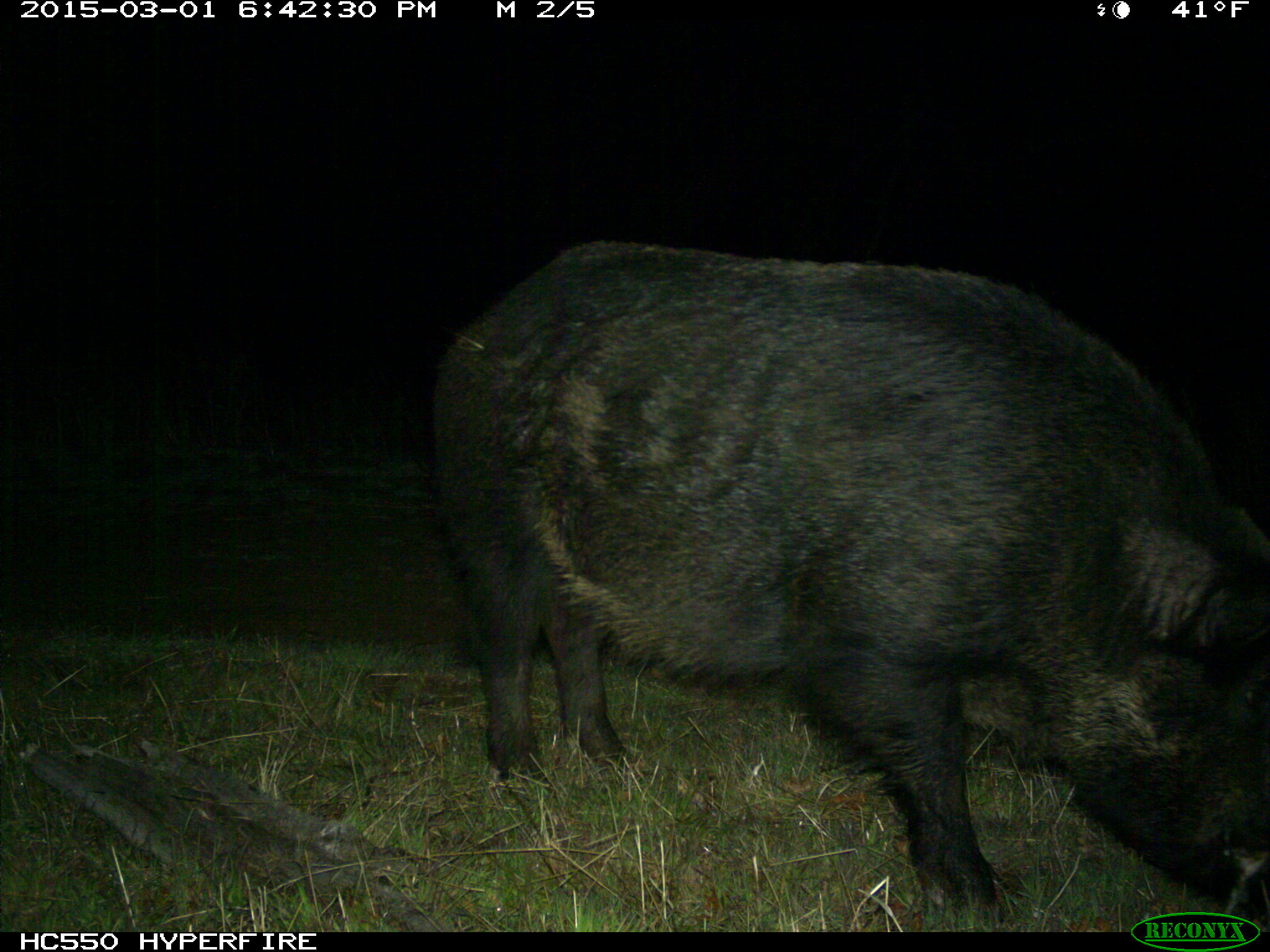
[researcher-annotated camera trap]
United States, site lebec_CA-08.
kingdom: Animalia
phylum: Chordata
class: Mammalia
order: Artiodactyla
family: Suidae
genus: Sus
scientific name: Sus scrofa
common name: wild boar